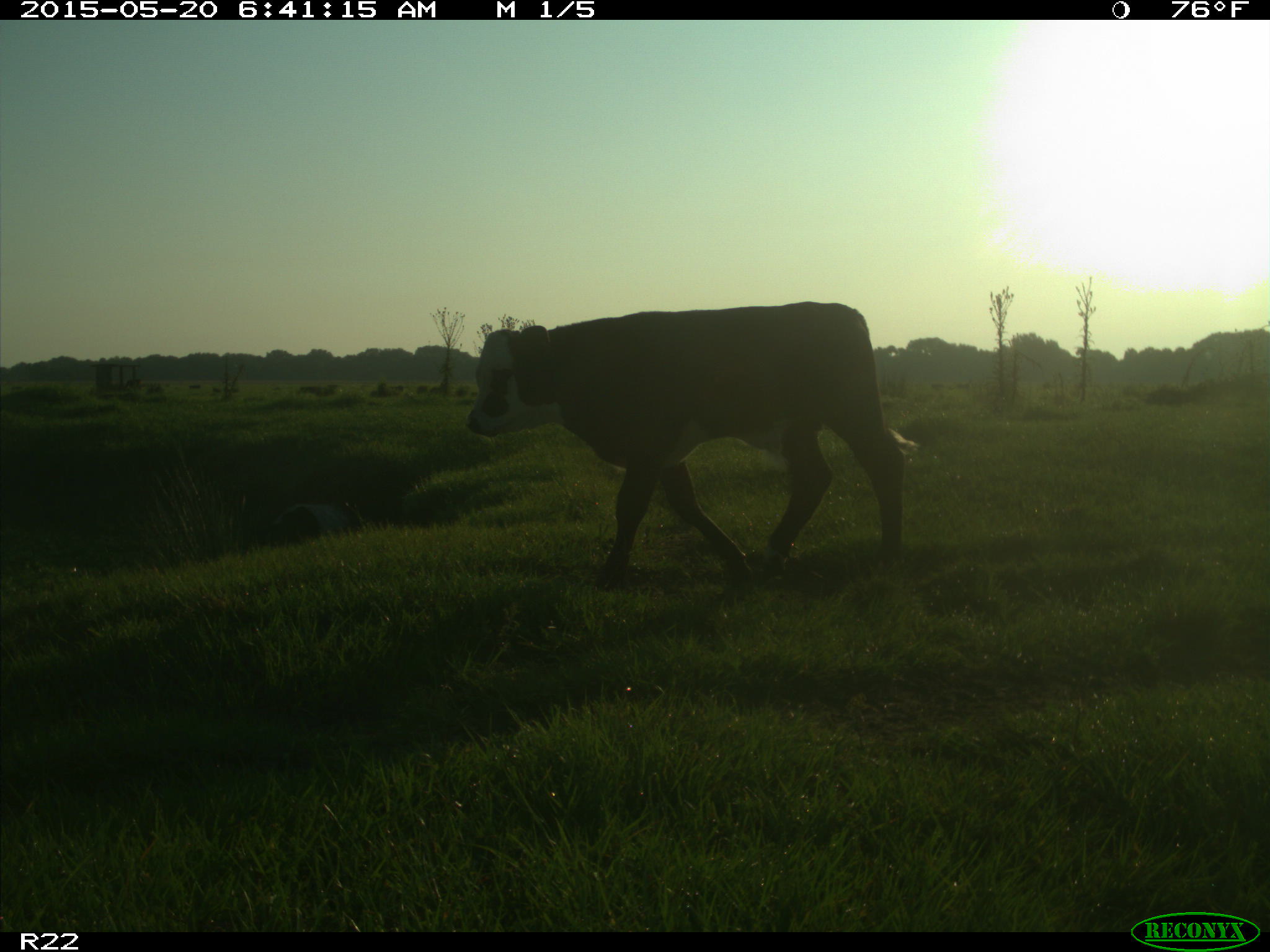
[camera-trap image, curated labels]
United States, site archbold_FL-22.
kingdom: Animalia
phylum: Chordata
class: Mammalia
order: Artiodactyla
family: Bovidae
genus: Bos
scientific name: Bos taurus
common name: domestic cow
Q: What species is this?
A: Bos taurus (domestic cow).